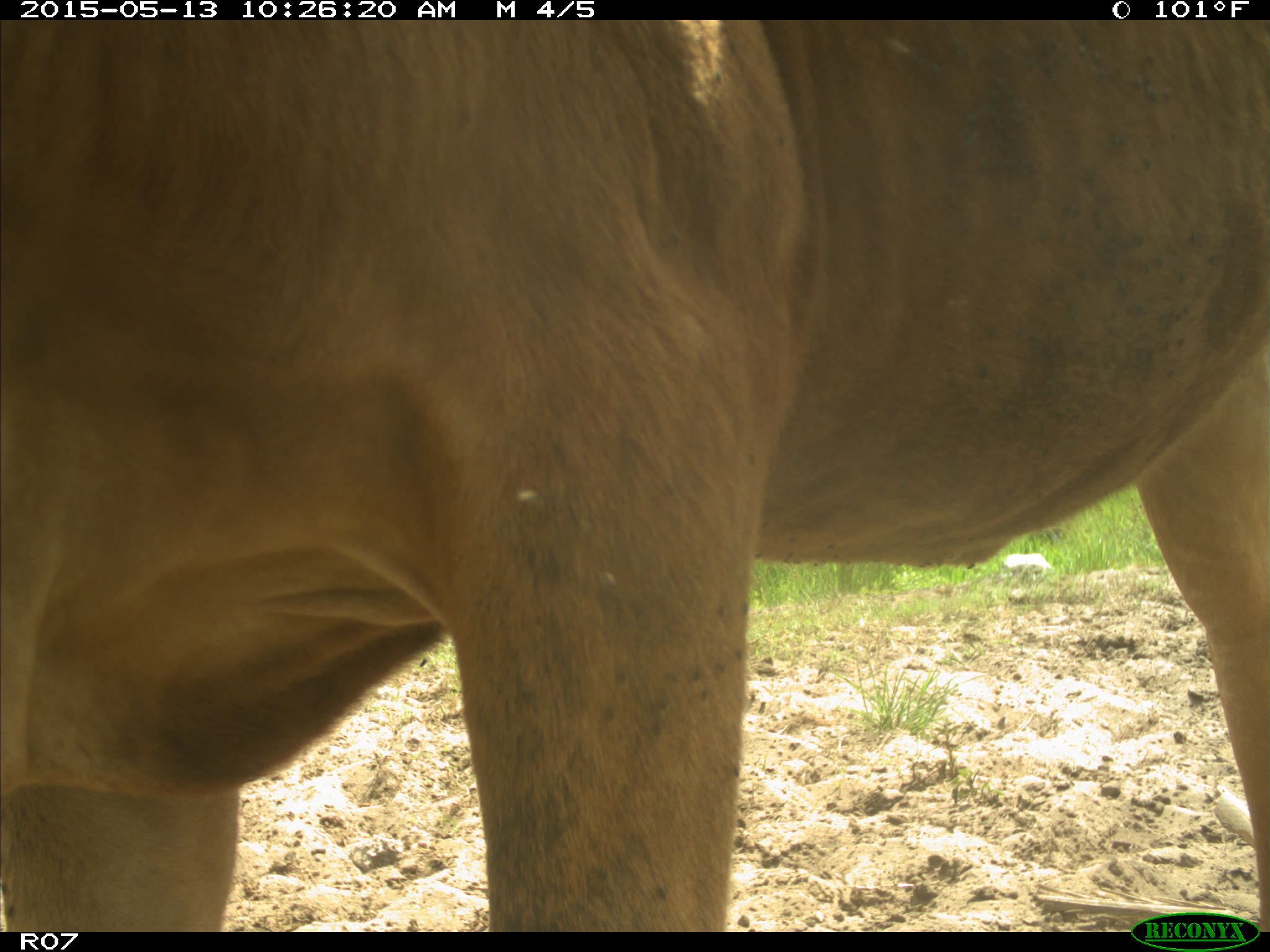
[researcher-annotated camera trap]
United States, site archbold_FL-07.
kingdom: Animalia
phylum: Chordata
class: Mammalia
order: Artiodactyla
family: Bovidae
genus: Bos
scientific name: Bos taurus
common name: domestic cow